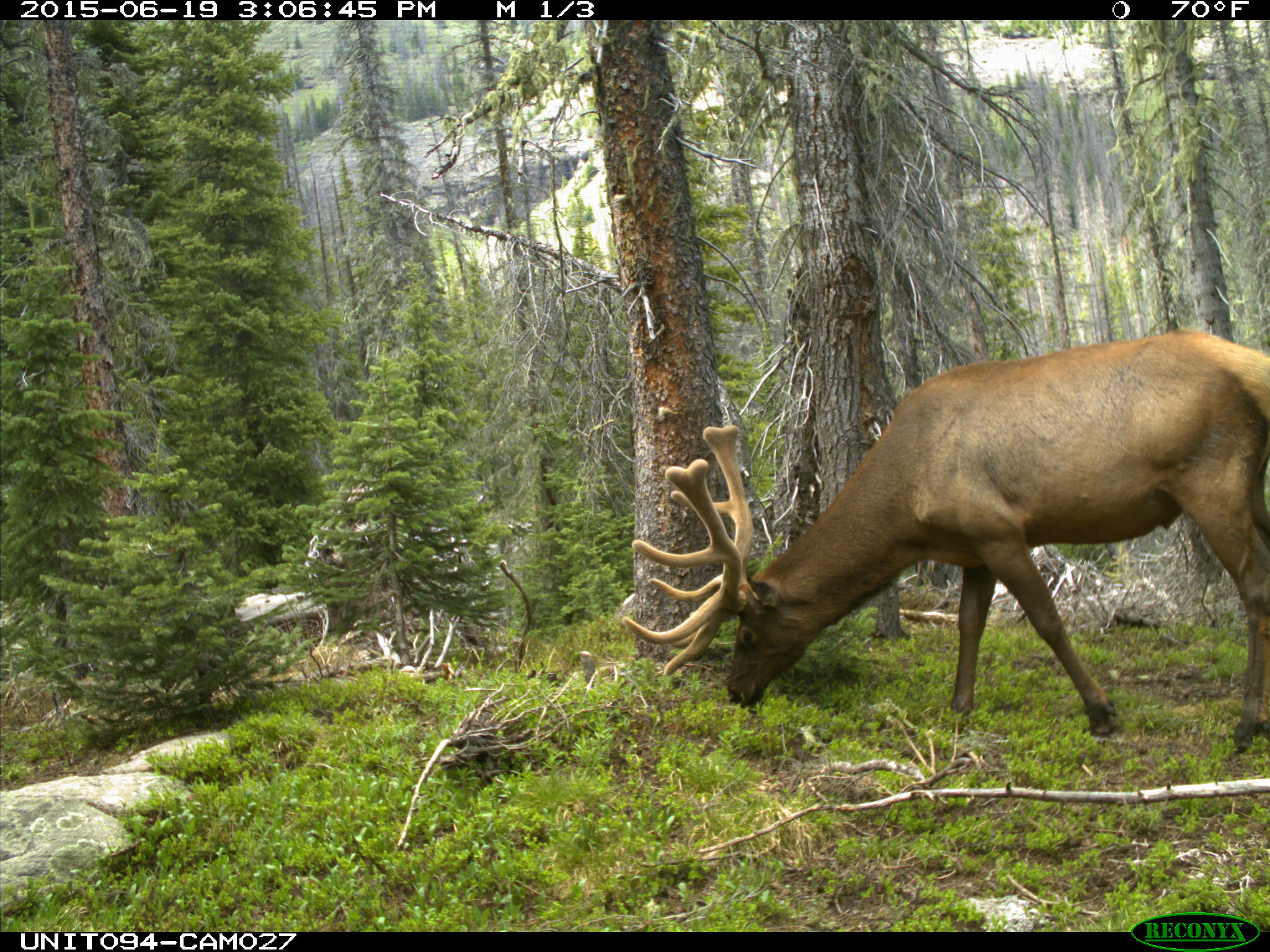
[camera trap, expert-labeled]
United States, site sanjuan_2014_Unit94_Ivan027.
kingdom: Animalia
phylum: Chordata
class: Mammalia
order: Artiodactyla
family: Cervidae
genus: Cervus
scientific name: Cervus elaphus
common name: red deer